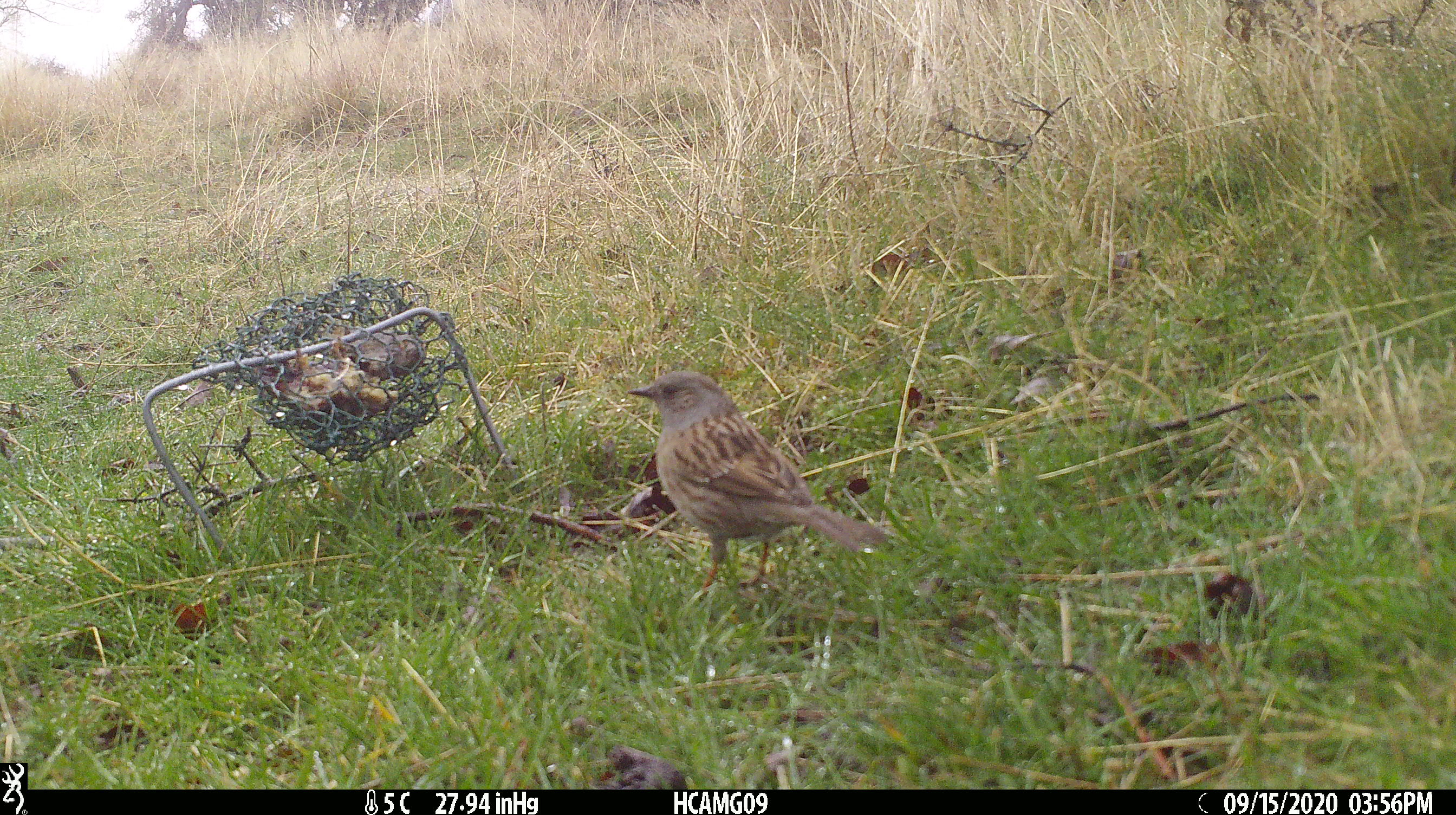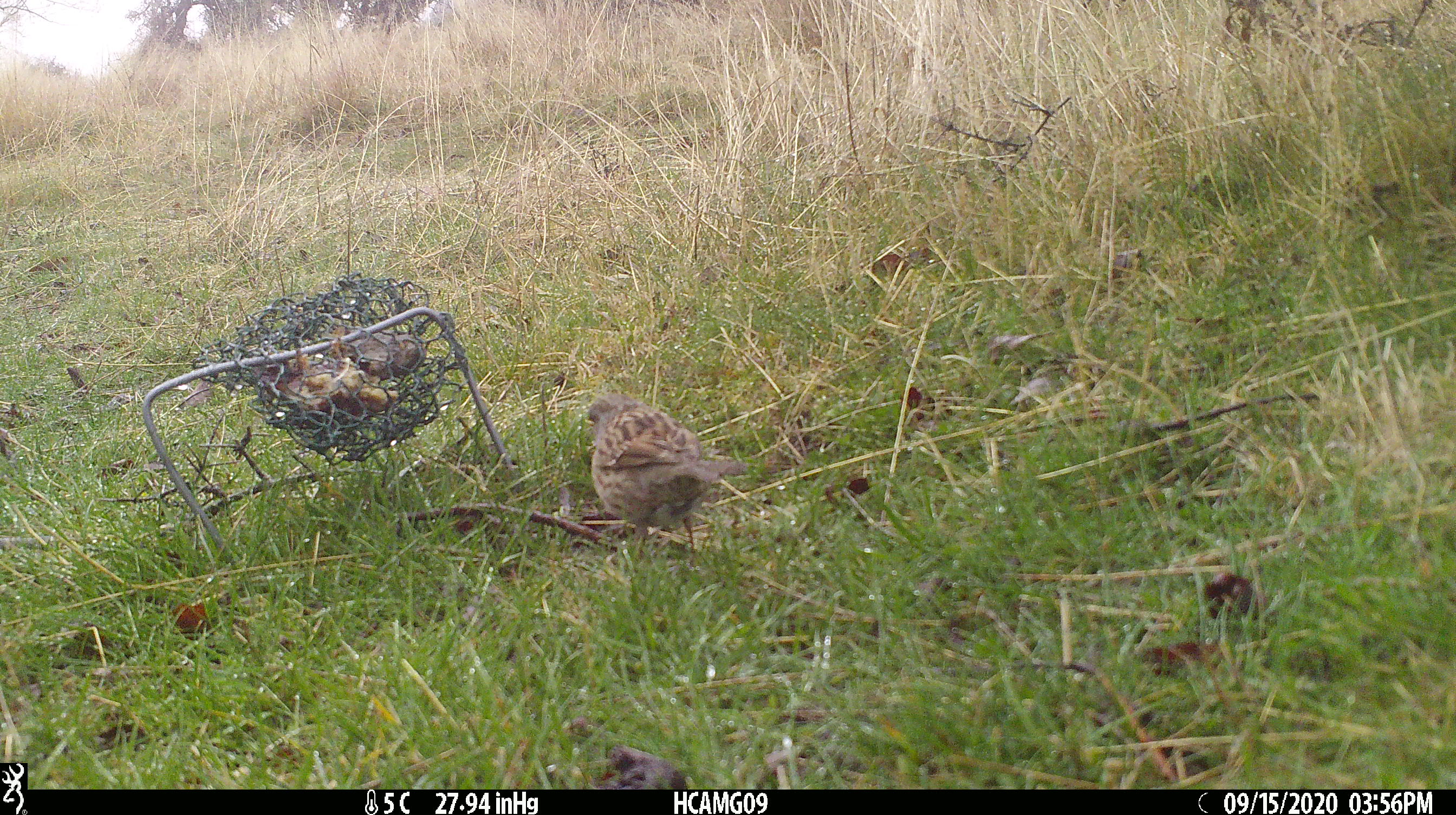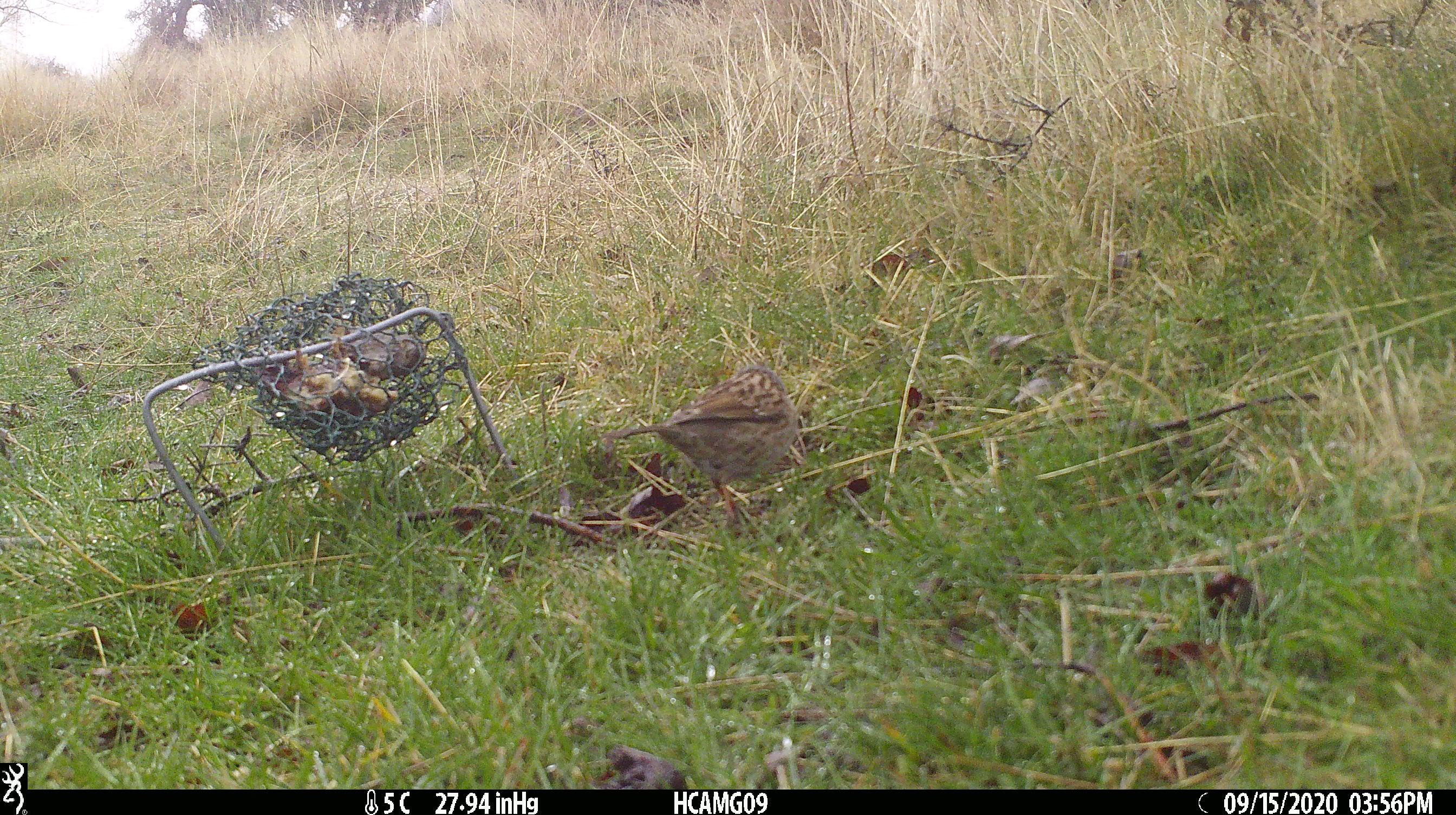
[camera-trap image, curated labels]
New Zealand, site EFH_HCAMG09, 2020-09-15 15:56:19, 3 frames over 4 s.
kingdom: Animalia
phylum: Chordata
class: Aves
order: Passeriformes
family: Prunellidae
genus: Prunella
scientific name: Prunella modularis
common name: dunnock